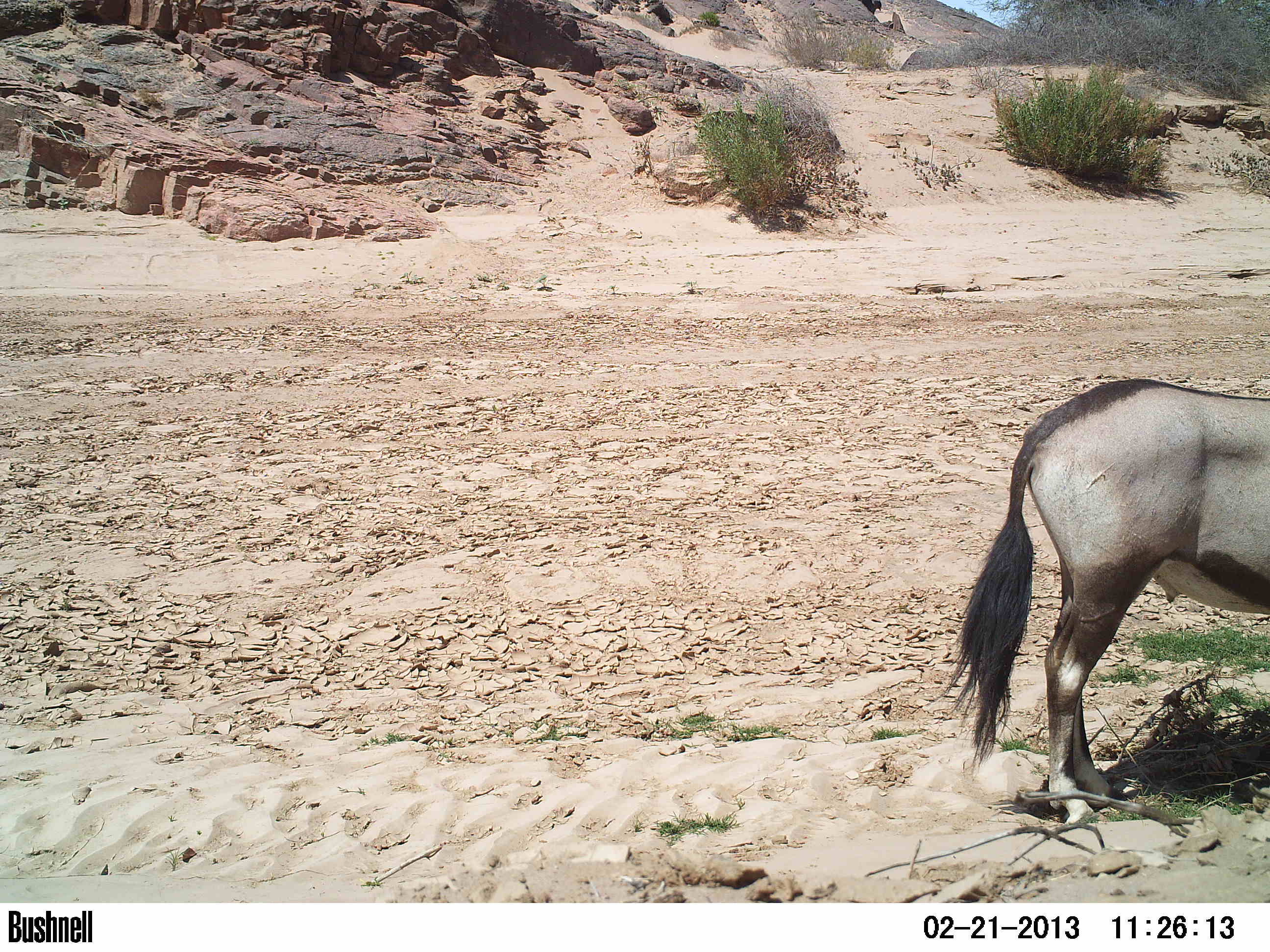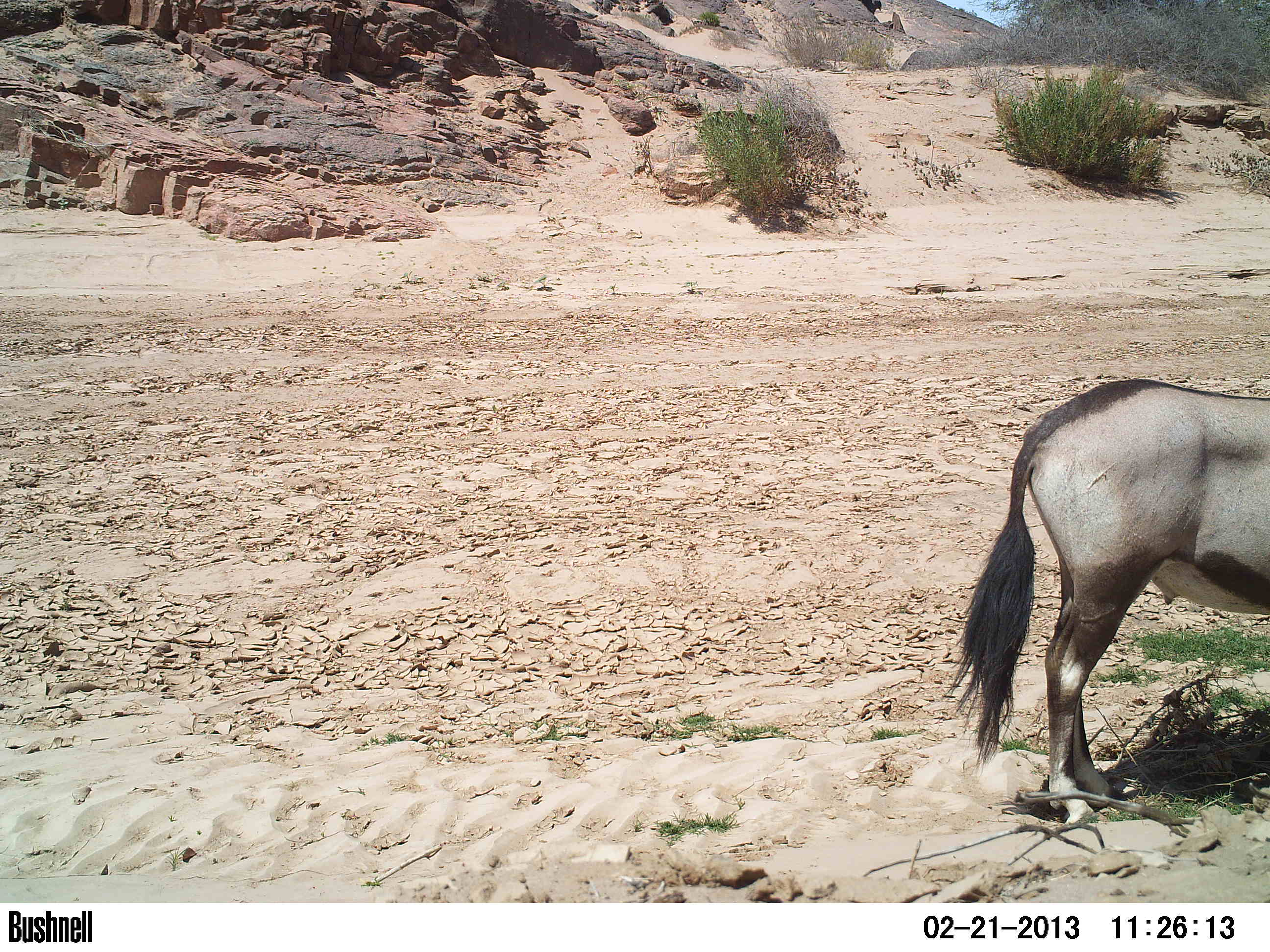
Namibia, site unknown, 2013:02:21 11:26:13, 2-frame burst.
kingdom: Animalia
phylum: Chordata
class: Mammalia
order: Artiodactyla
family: Bovidae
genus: Oryx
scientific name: Oryx gazella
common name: gemsbok